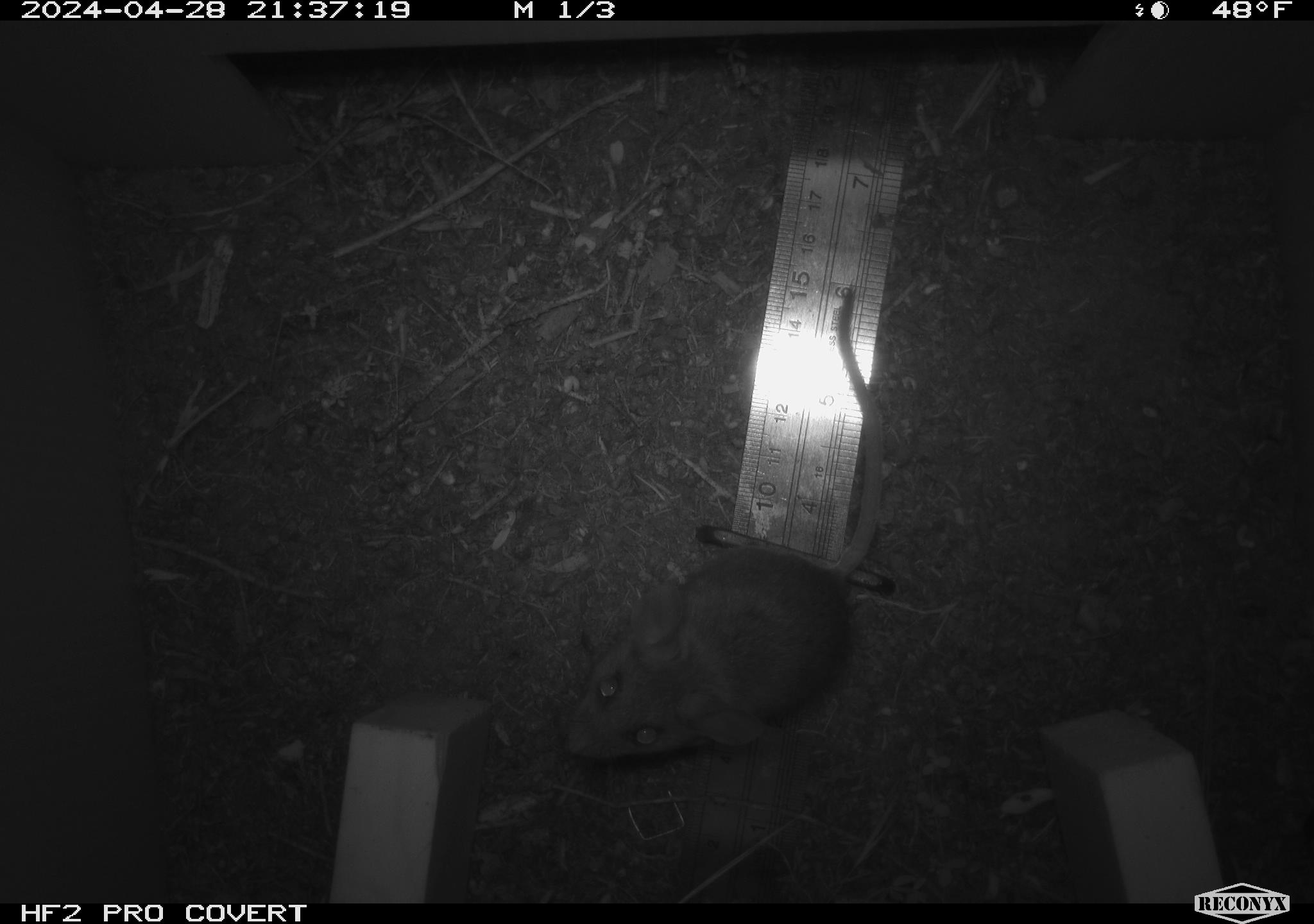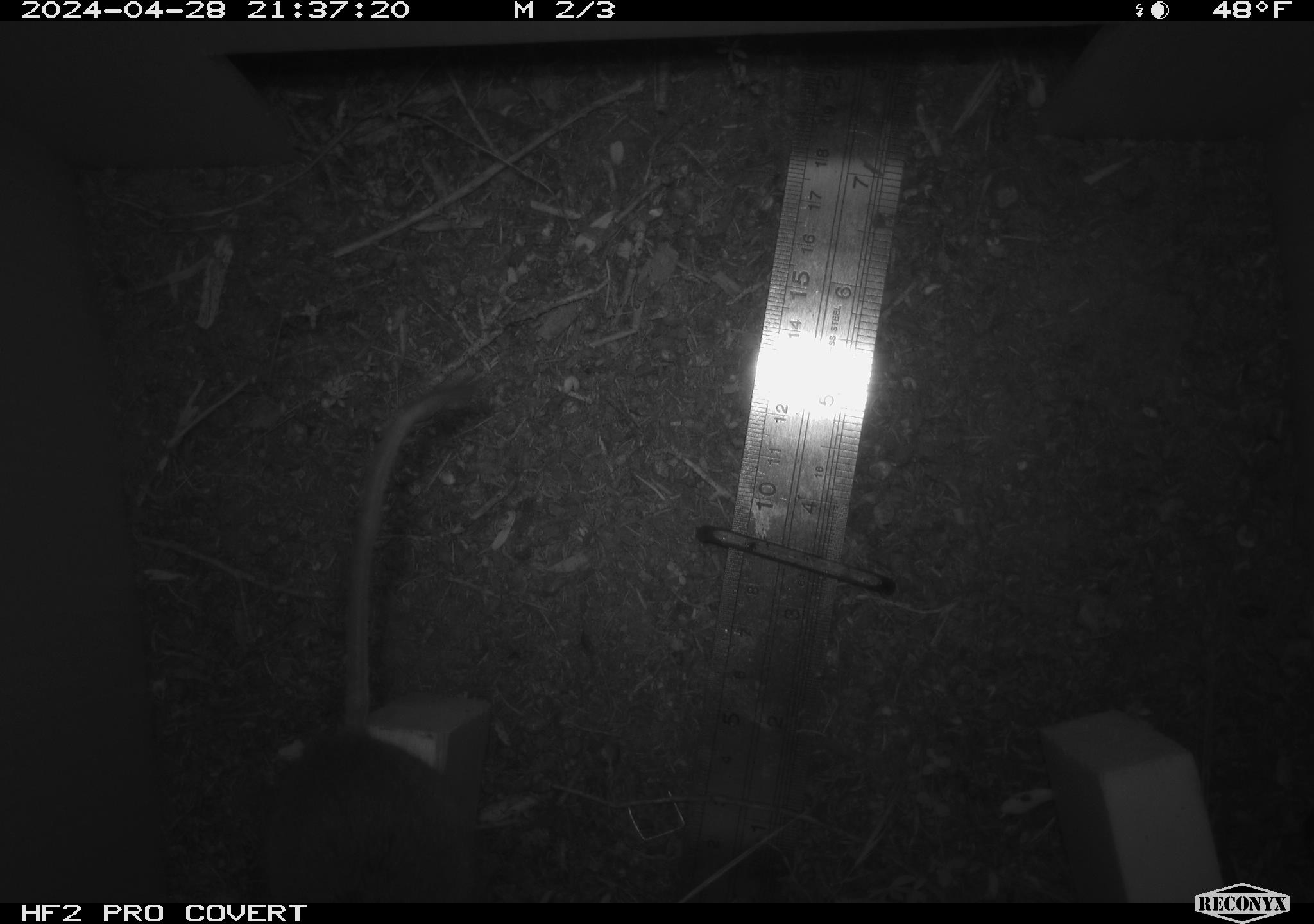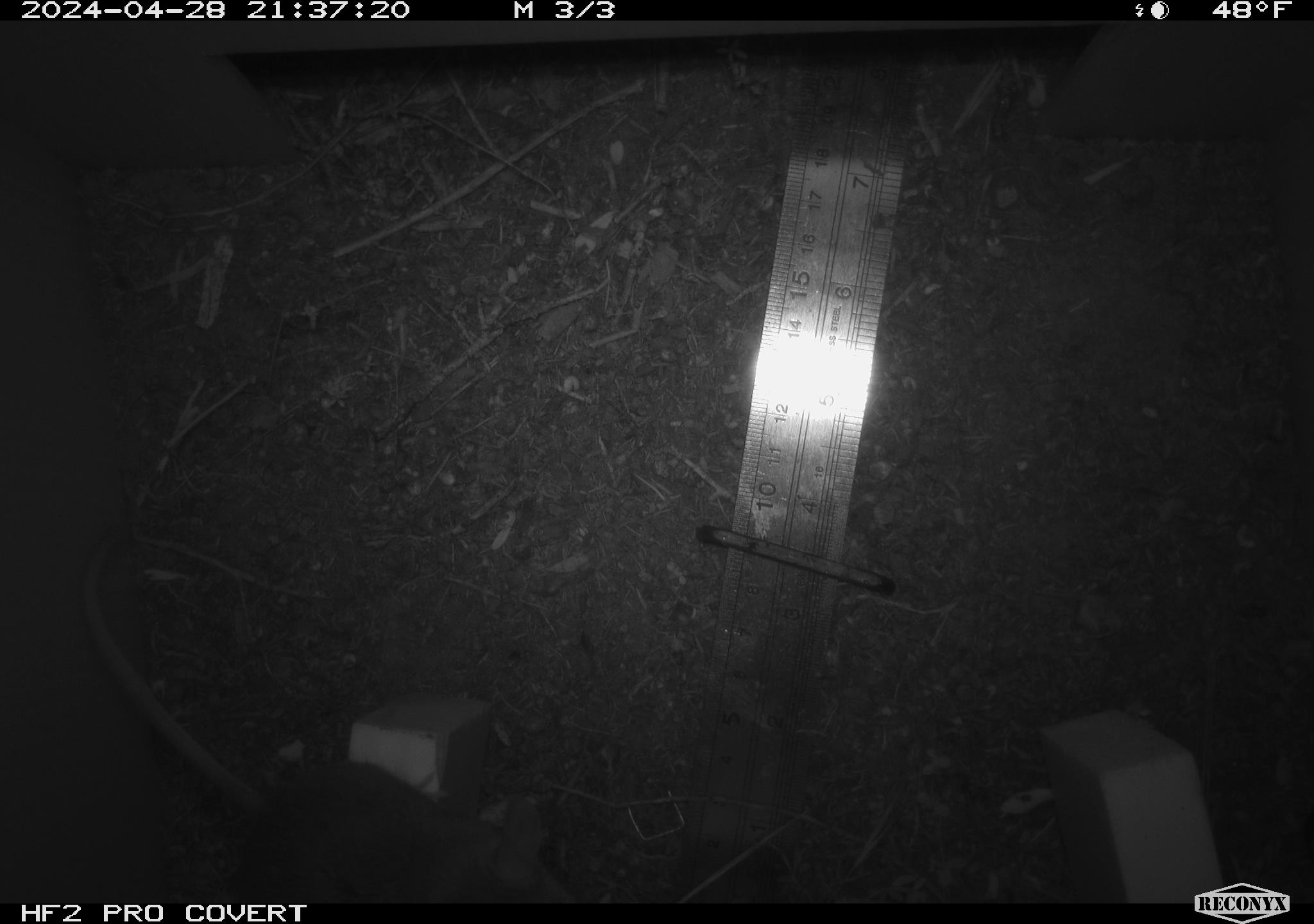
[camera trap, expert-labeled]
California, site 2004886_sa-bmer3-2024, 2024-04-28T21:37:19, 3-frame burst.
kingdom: Animalia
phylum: Chordata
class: Mammalia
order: Rodentia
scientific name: Rodentia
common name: mouse species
Mouse species (Rodentia).